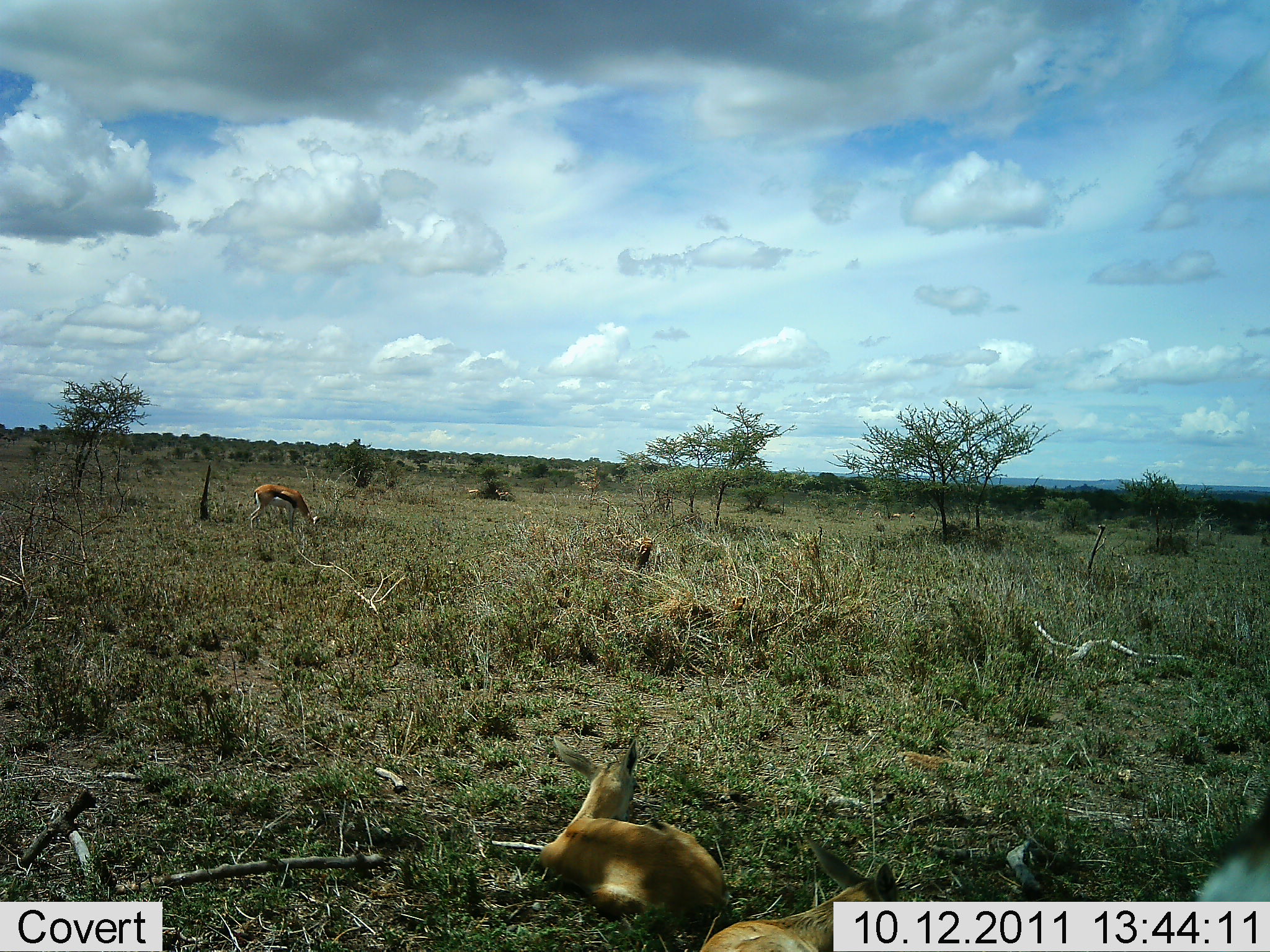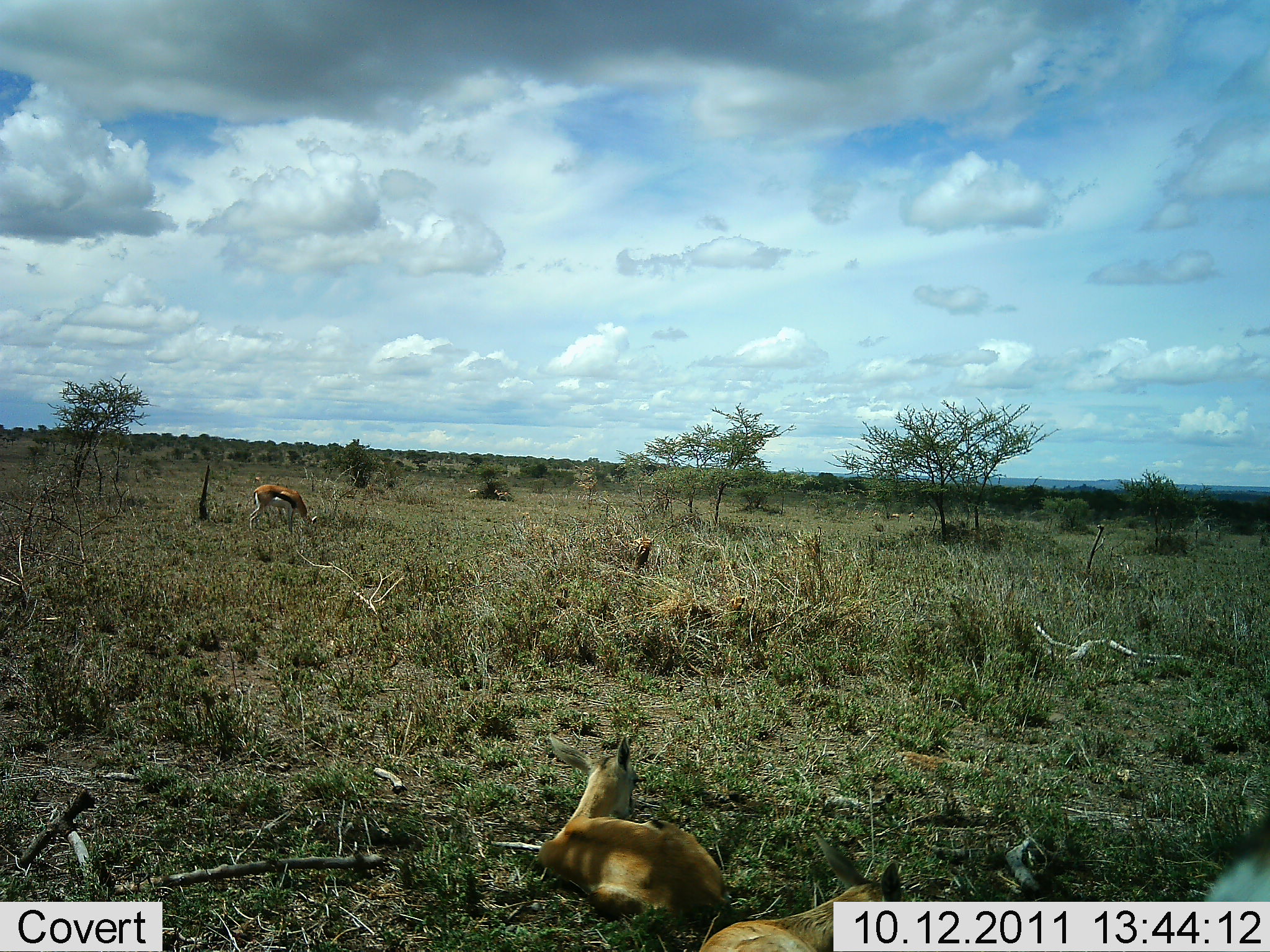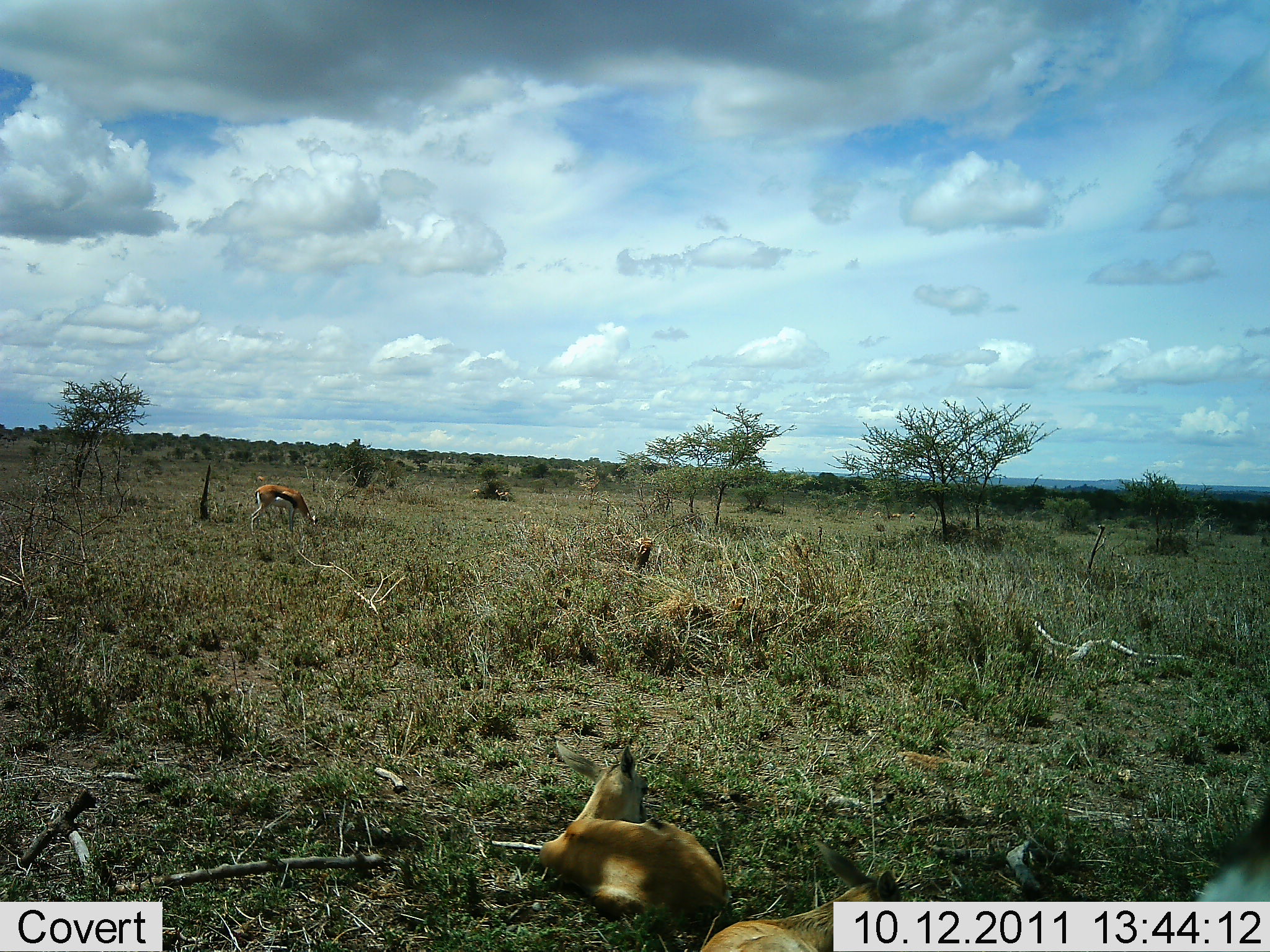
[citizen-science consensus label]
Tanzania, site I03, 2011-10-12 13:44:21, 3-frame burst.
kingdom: Animalia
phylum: Chordata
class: Mammalia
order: Artiodactyla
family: Bovidae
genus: Eudorcas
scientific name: Eudorcas thomsonii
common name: thomson's gazelle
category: gazellethomsons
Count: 2.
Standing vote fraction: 0%.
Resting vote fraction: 90%.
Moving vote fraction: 10%.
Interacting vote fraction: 0%.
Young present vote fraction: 10%.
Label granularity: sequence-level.